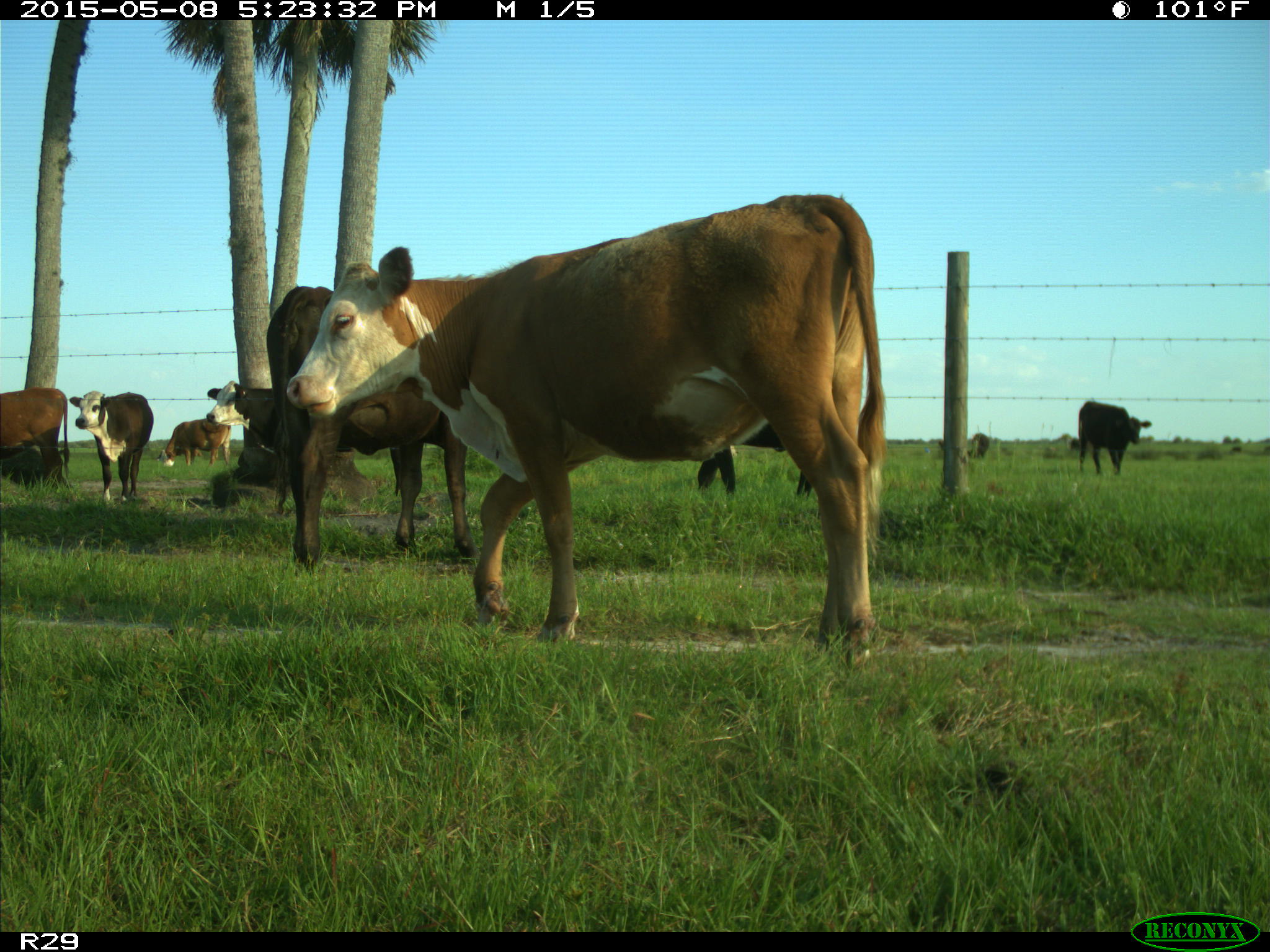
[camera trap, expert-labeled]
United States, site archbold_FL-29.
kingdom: Animalia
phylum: Chordata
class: Mammalia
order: Artiodactyla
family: Bovidae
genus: Bos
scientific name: Bos taurus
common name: domestic cow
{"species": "Bos taurus (domestic cow)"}